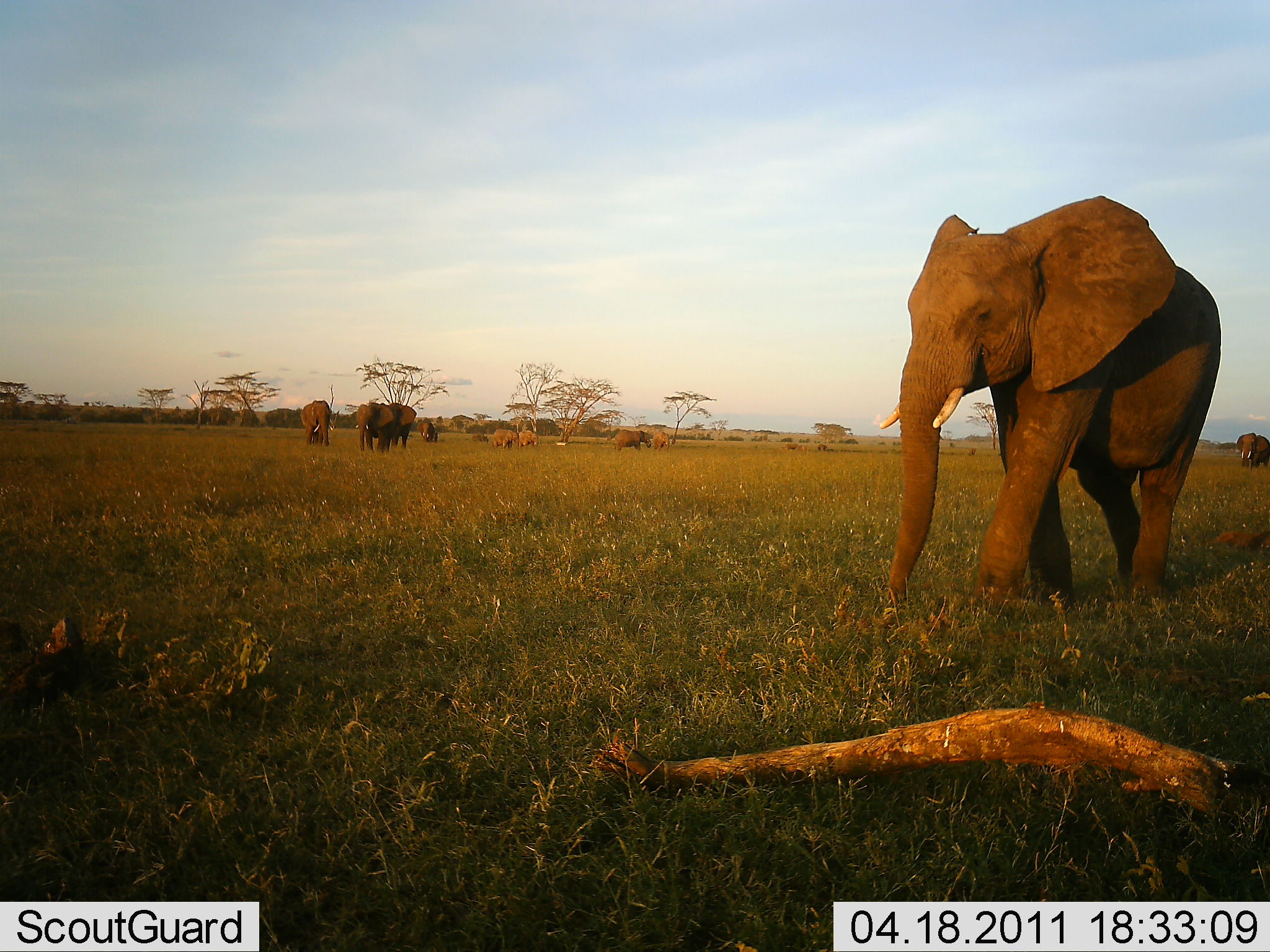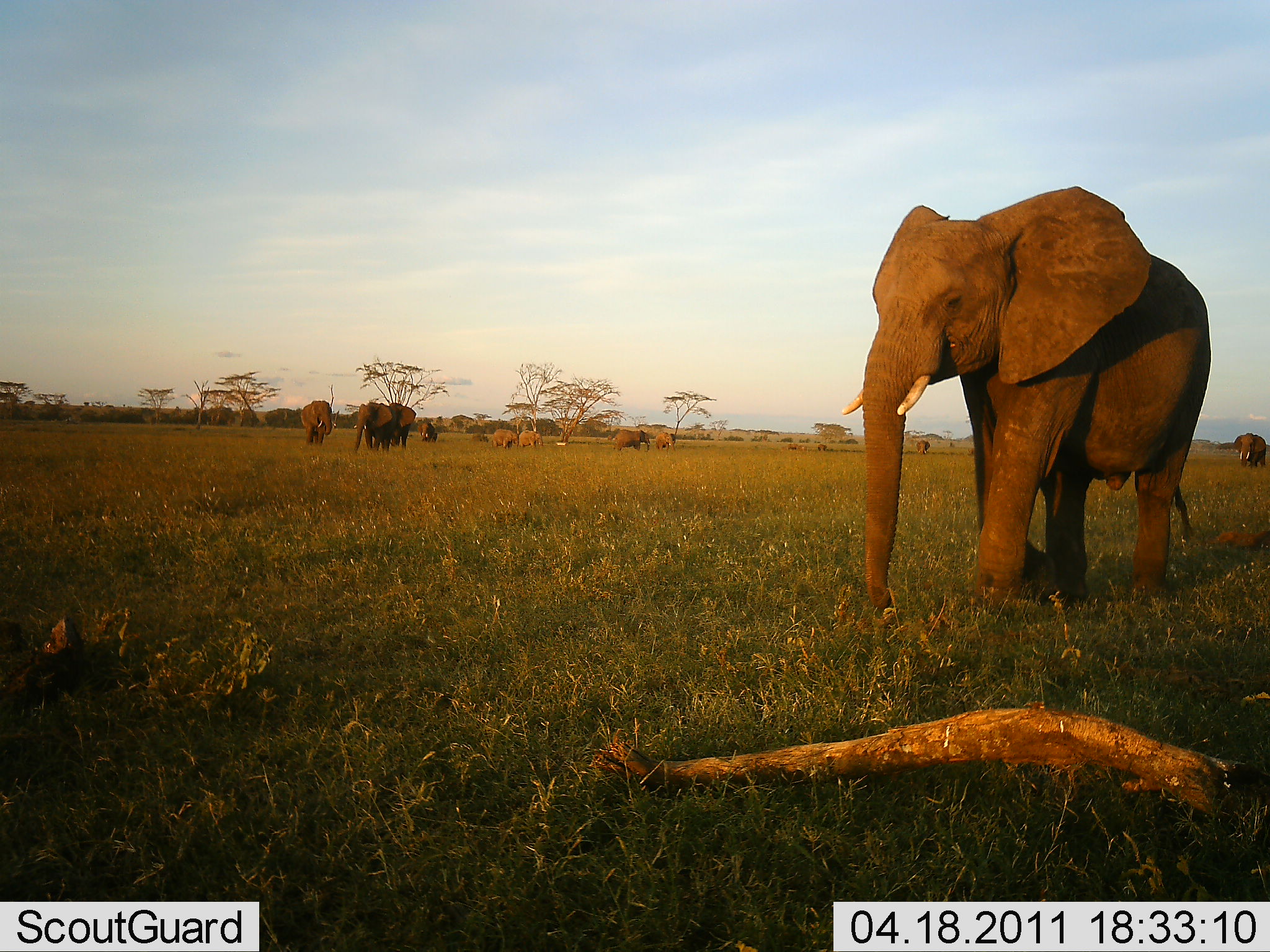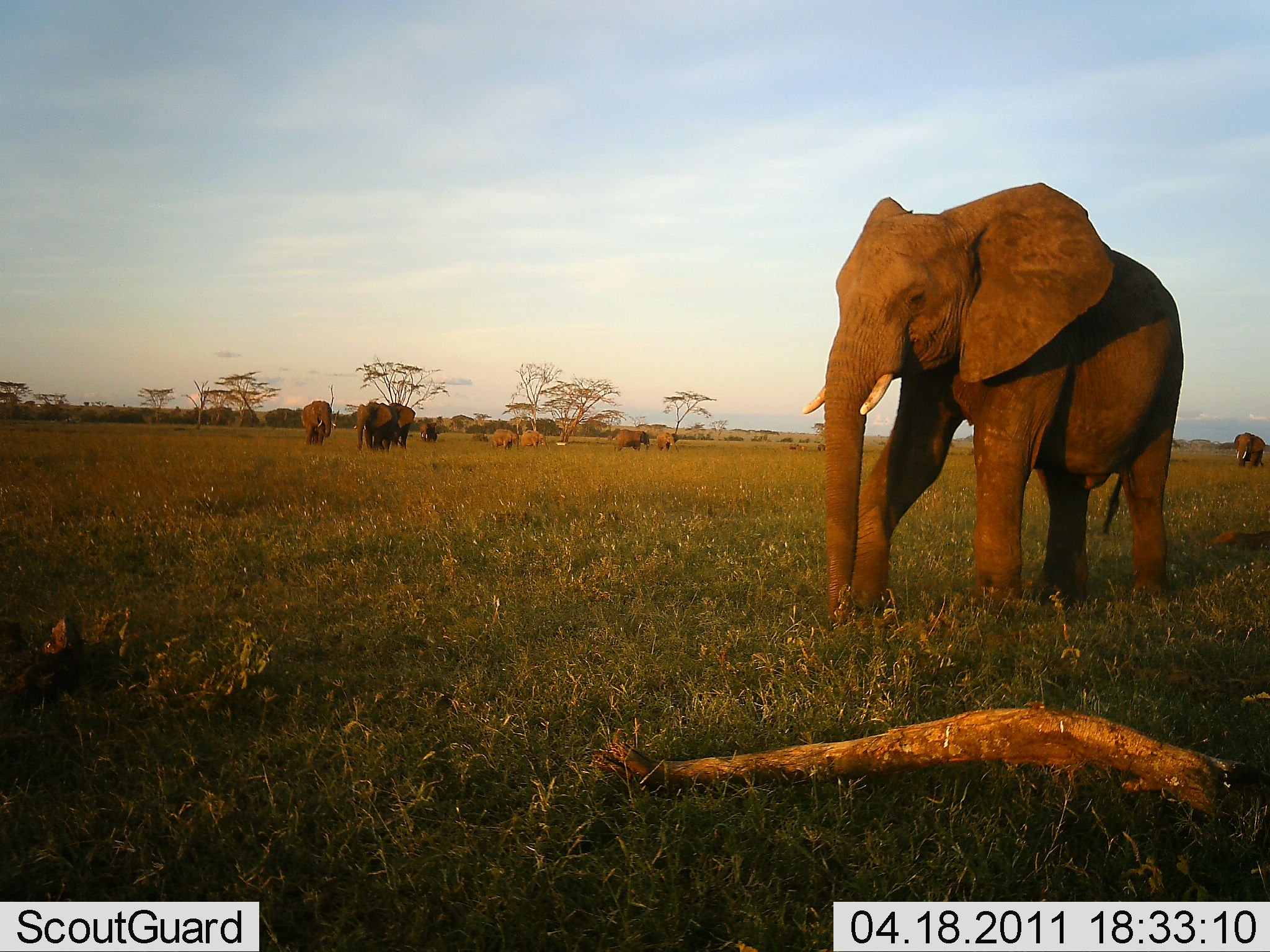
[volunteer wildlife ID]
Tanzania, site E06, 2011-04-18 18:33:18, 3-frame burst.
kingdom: Animalia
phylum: Chordata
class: Mammalia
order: Proboscidea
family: Elephantidae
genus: Loxodonta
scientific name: Loxodonta africana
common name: african bush elephant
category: elephant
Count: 9.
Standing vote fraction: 64%.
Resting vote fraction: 0%.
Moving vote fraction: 91%.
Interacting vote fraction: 18%.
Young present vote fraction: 9%.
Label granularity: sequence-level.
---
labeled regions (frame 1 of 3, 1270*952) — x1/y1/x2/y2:
animal: 873/196/1223/636; 354/402/403/454; 1205/528/1270/556; 300/399/333/449; 386/402/417/451; 1233/432/1270/473; 613/429/654/453; 491/428/519/450; 417/420/435/443; 518/430/539/449; 651/431/670/451; 785/442/800/452; 472/432/485/442; 816/443/827/452; 479/435/490/443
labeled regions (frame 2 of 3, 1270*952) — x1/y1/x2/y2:
animal: 839/185/1209/624; 352/401/392/453; 1212/524/1270/552; 301/400/332/447; 1233/431/1269/471; 388/402/417/450; 609/429/652/454; 491/429/518/450; 654/431/678/453; 518/430/544/449; 418/421/435/443; 914/438/931/456; 816/443/828/453; 432/431/438/442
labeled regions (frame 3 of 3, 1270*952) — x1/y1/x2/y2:
animal: 797/183/1188/631; 355/401/399/456; 300/399/338/448; 1205/528/1270/553; 1231/429/1268/471; 386/402/416/451; 615/430/650/454; 491/428/519/452; 519/430/549/450; 656/431/680/454; 419/421/438/444; 787/443/800/452; 816/443/825/454; 607/435/614/443